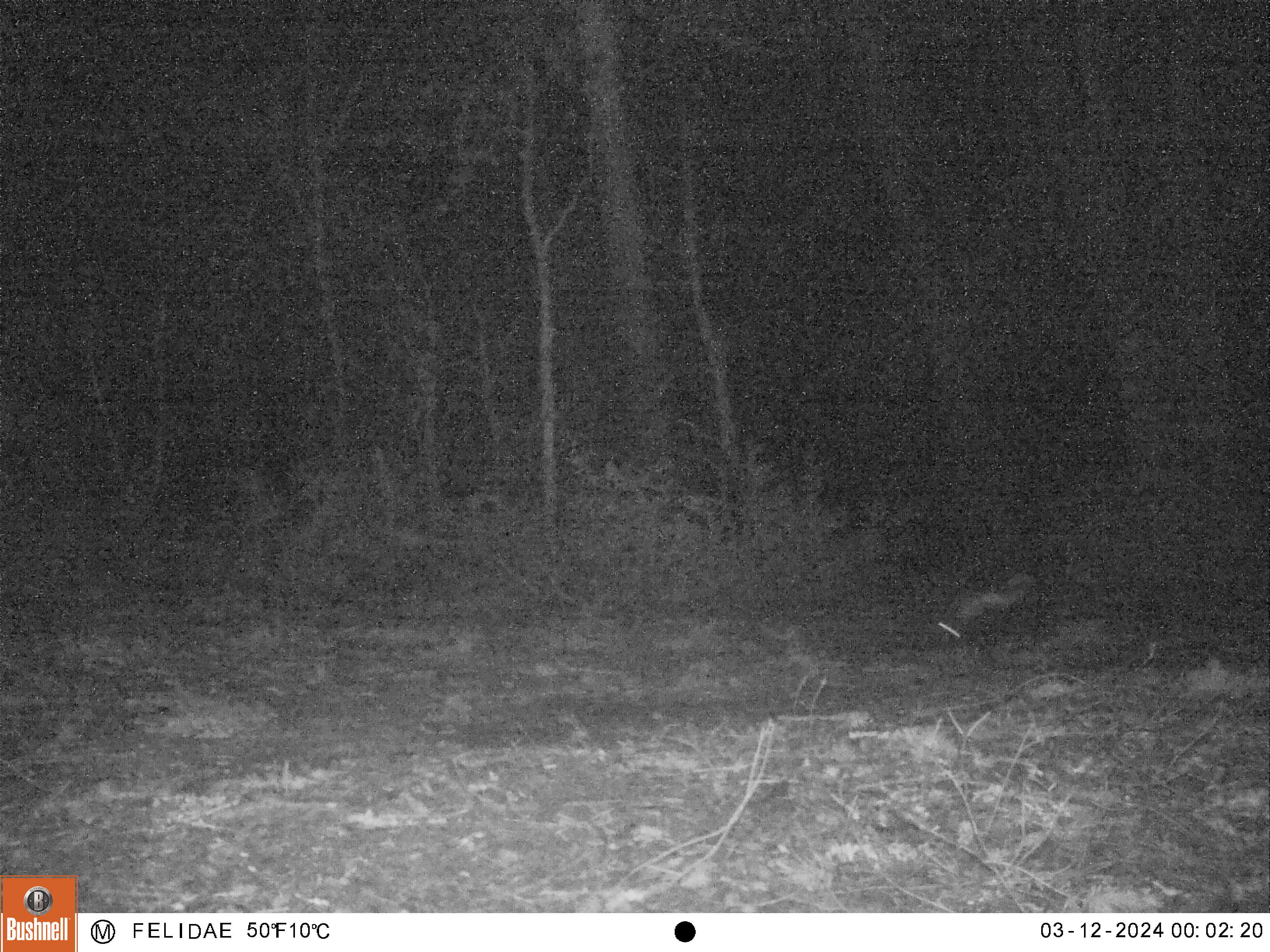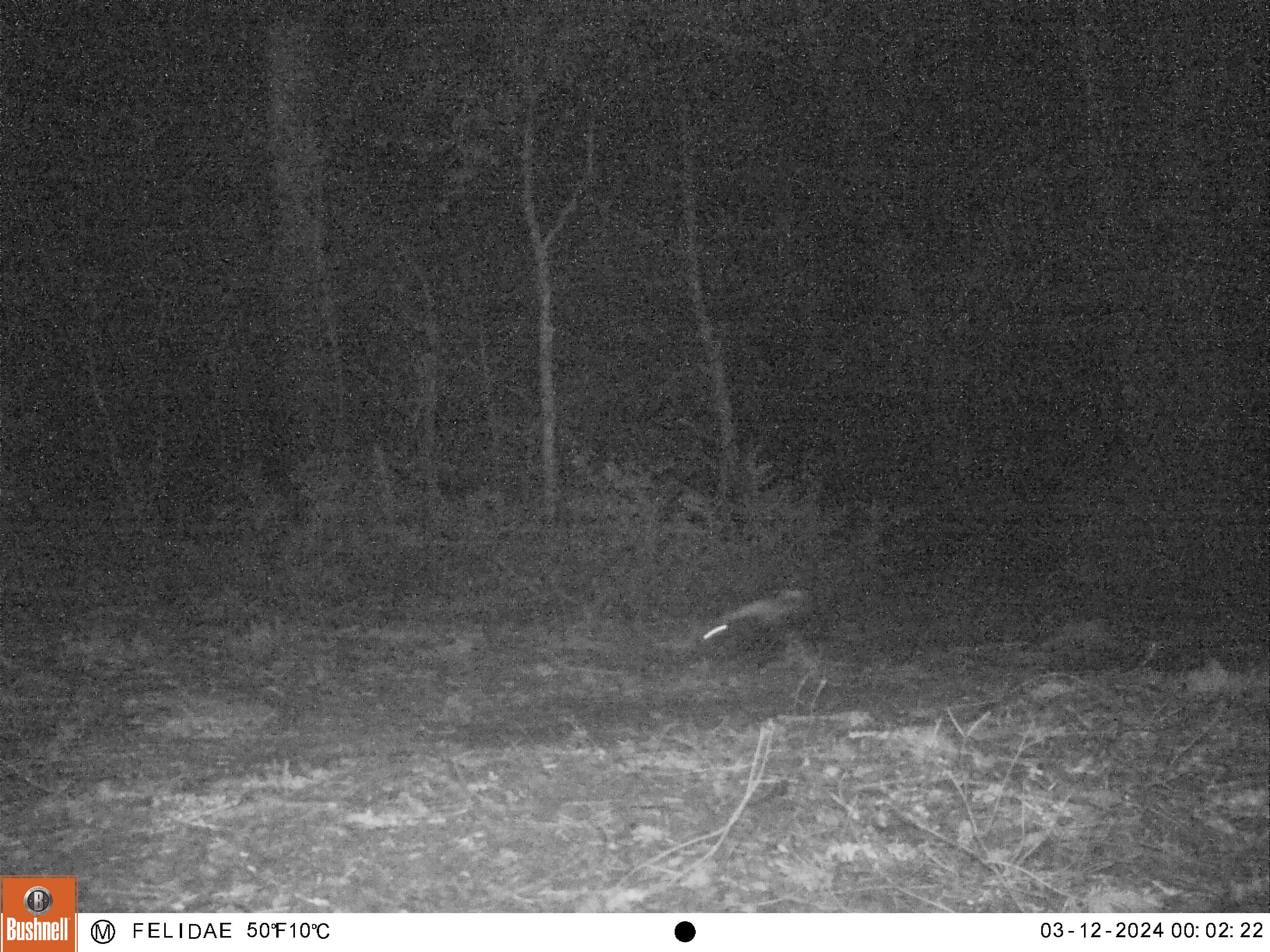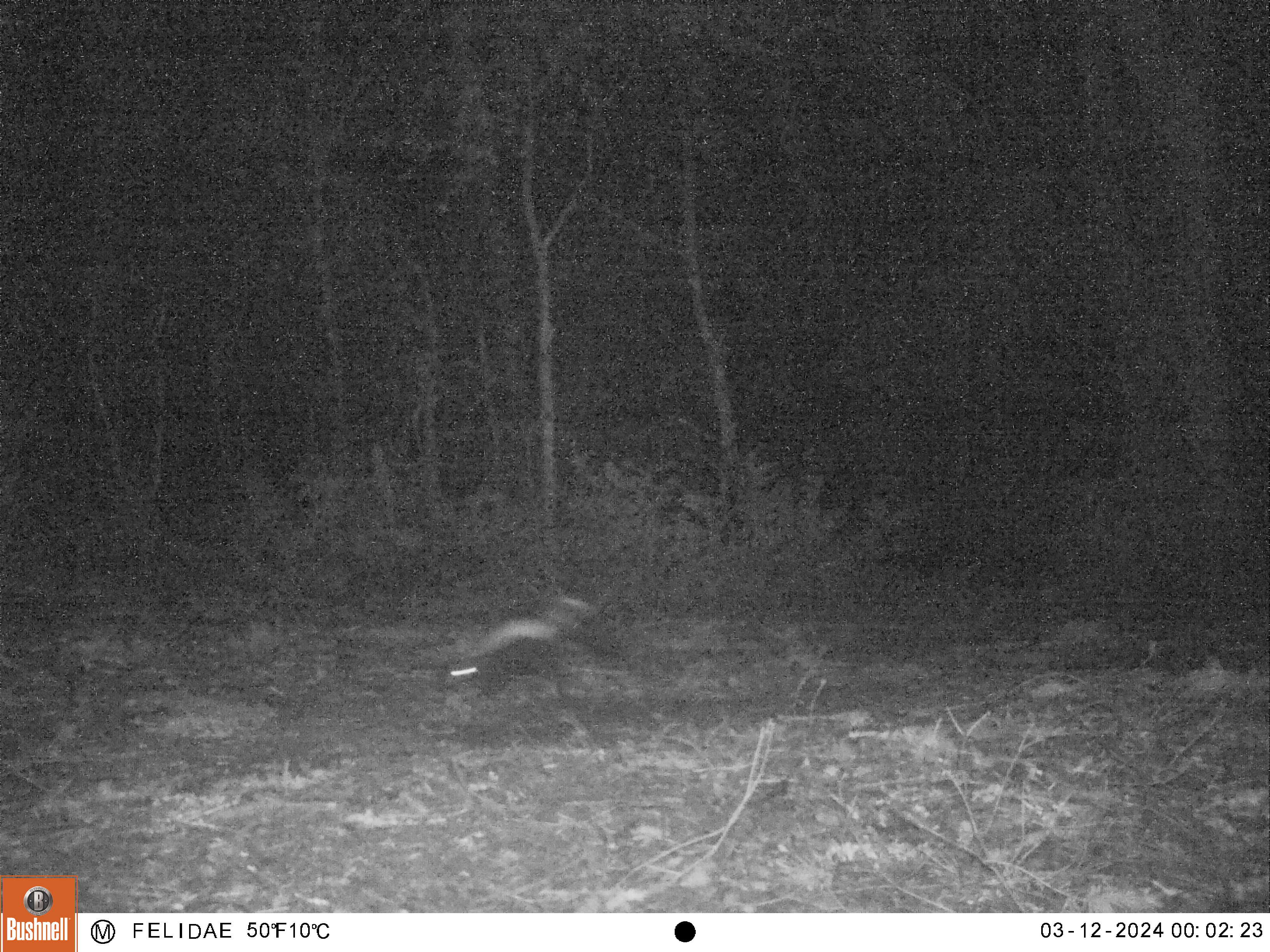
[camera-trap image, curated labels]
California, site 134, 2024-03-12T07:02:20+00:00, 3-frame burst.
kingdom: Animalia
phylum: Chordata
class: Mammalia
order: Carnivora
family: Mephitidae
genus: Mephitis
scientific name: Mephitis mephitis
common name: striped skunk